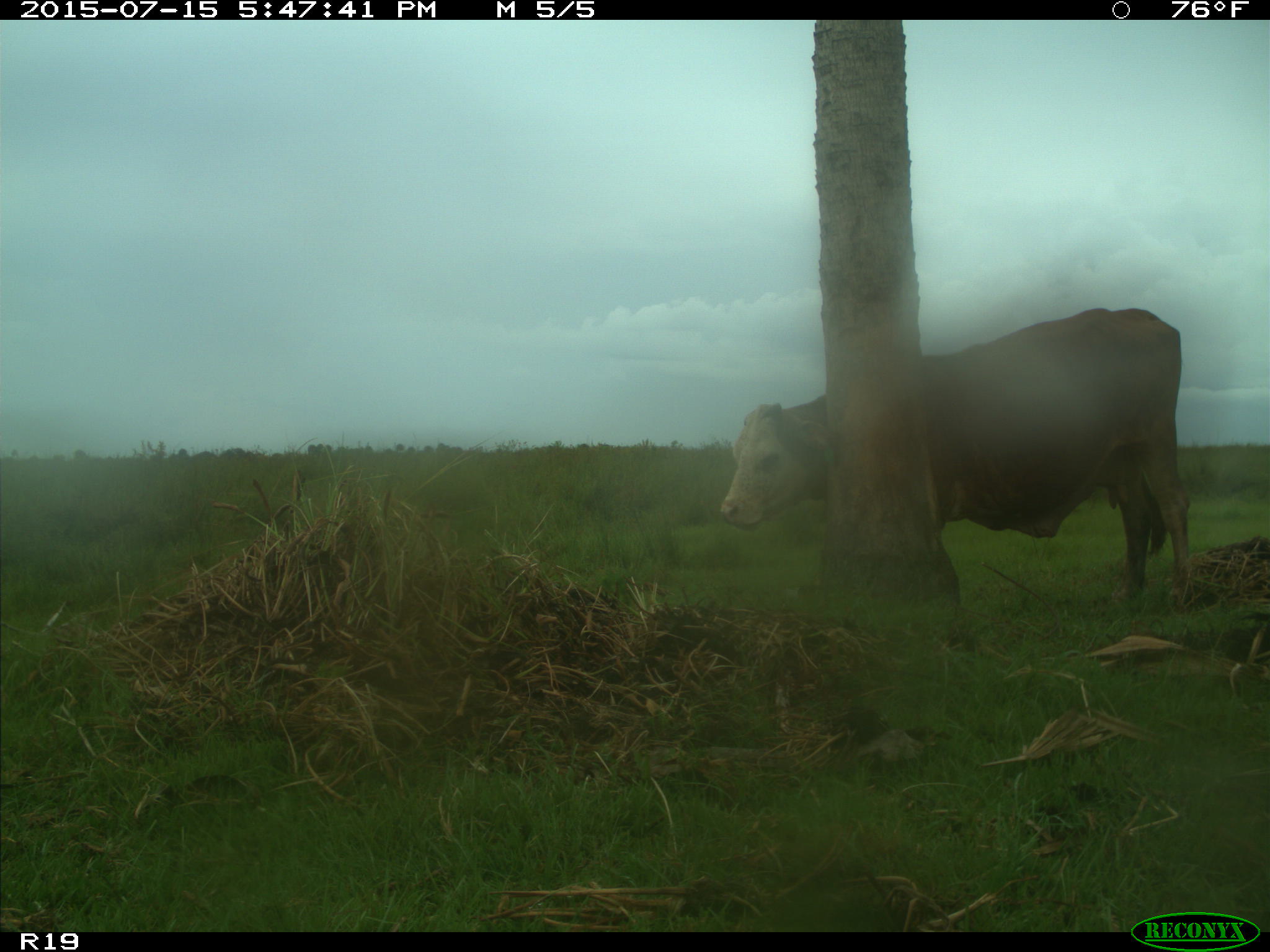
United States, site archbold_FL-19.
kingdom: Animalia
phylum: Chordata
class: Mammalia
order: Artiodactyla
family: Bovidae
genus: Bos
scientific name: Bos taurus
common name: domestic cow